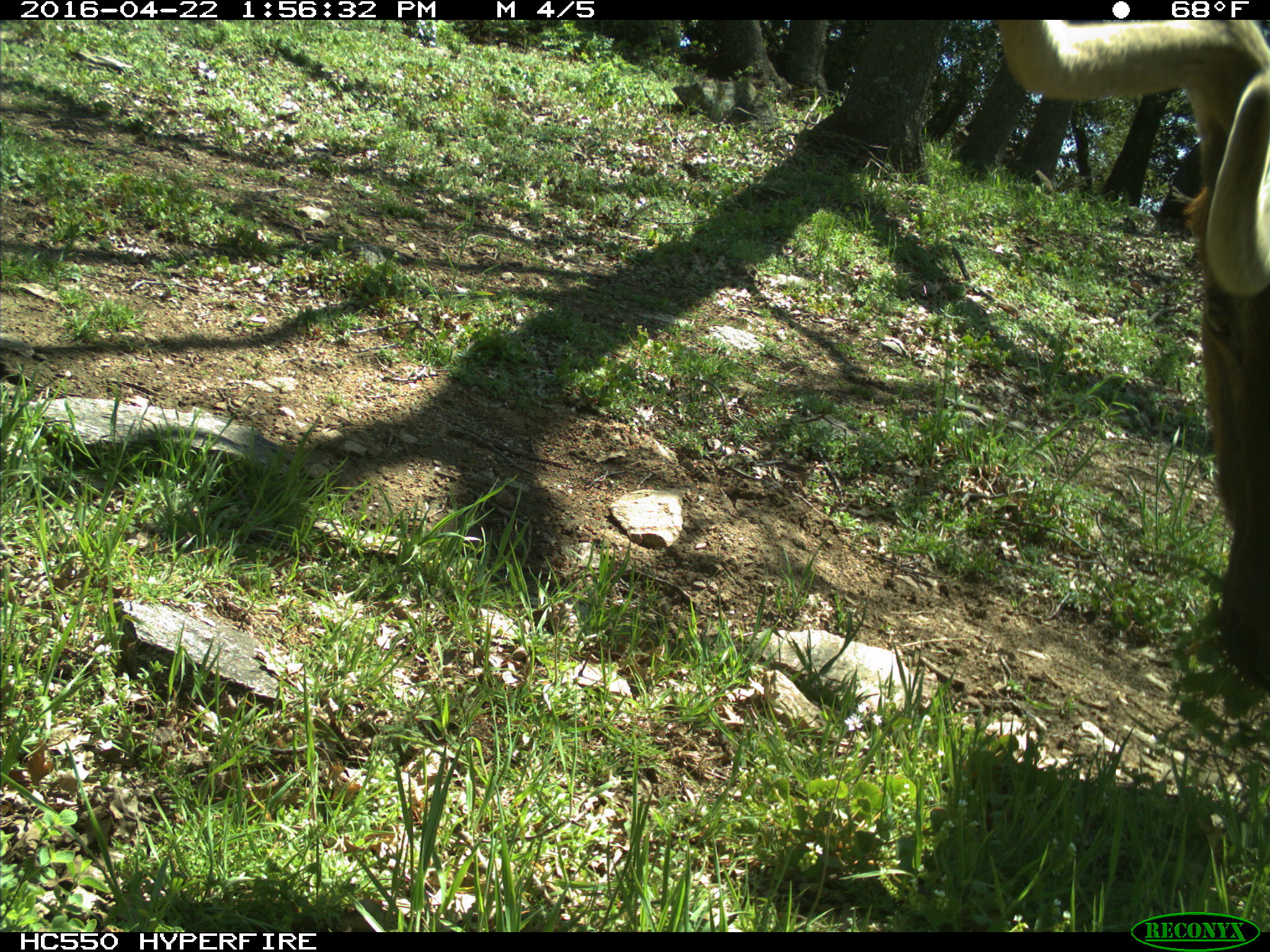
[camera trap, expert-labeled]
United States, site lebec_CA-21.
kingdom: Animalia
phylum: Chordata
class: Mammalia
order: Artiodactyla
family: Cervidae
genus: Cervus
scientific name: Cervus canadensis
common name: elk